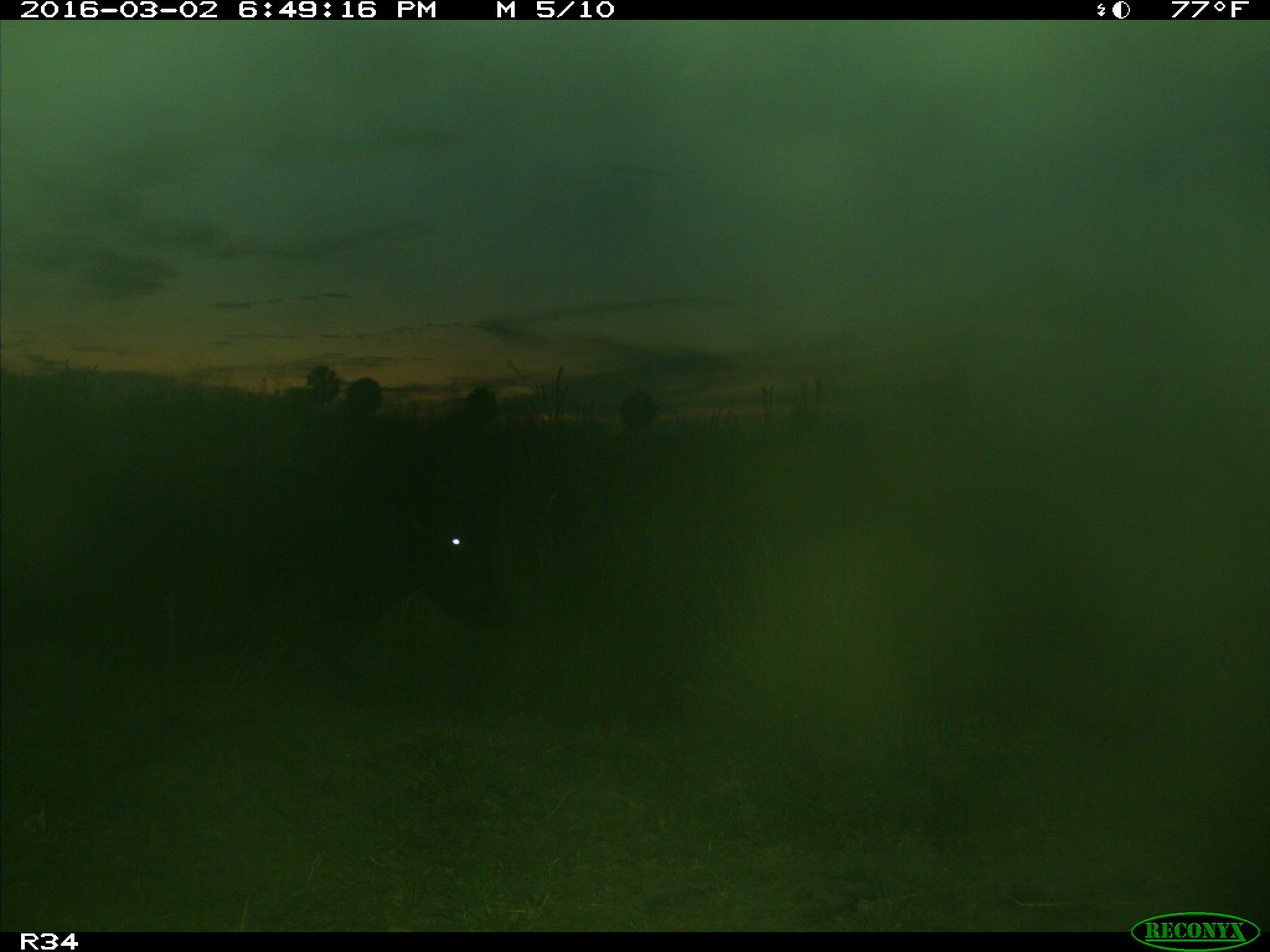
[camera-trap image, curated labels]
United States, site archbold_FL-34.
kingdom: Animalia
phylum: Chordata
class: Mammalia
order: Artiodactyla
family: Bovidae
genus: Bos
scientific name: Bos taurus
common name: domestic cow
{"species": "Bos taurus (domestic cow)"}